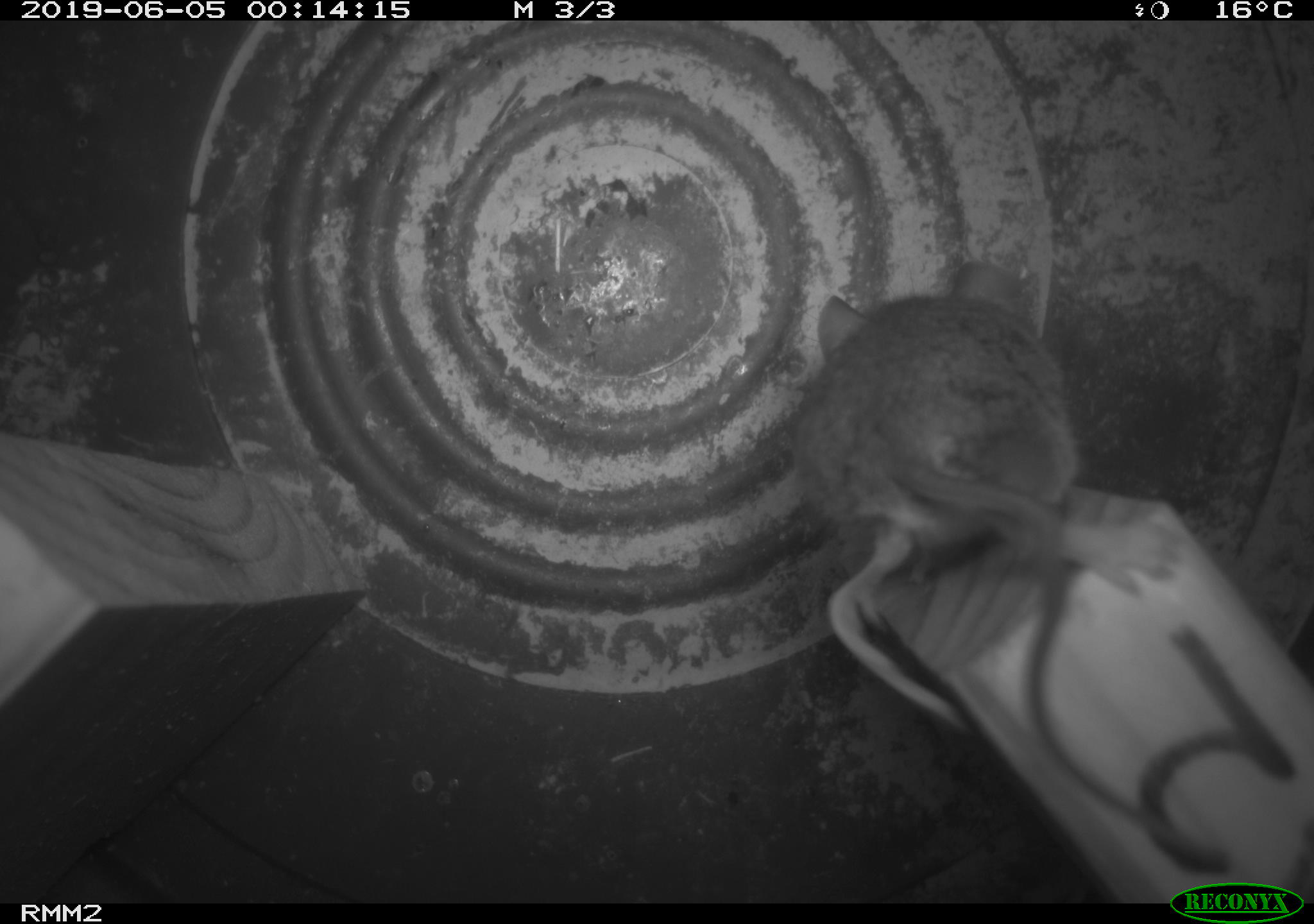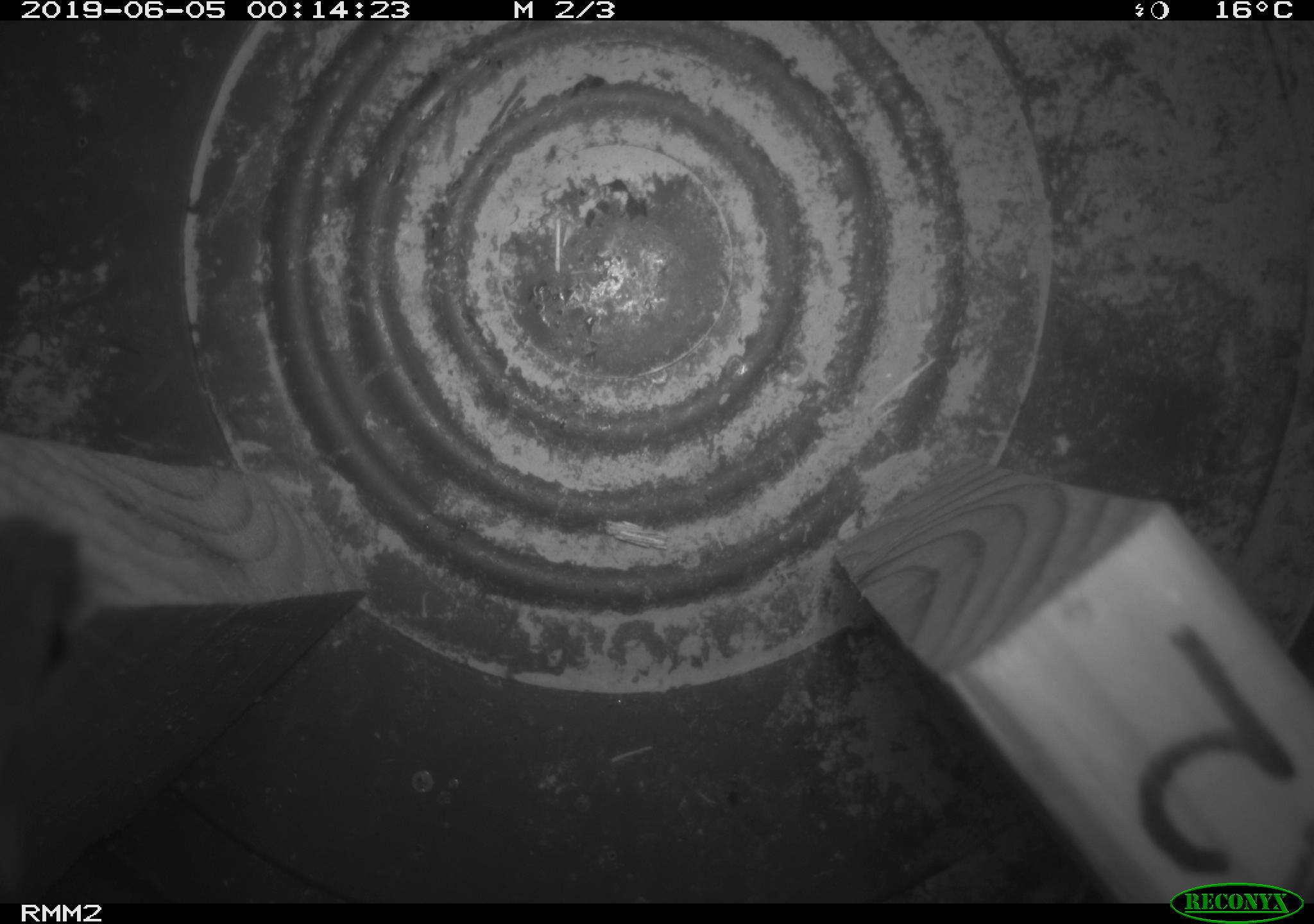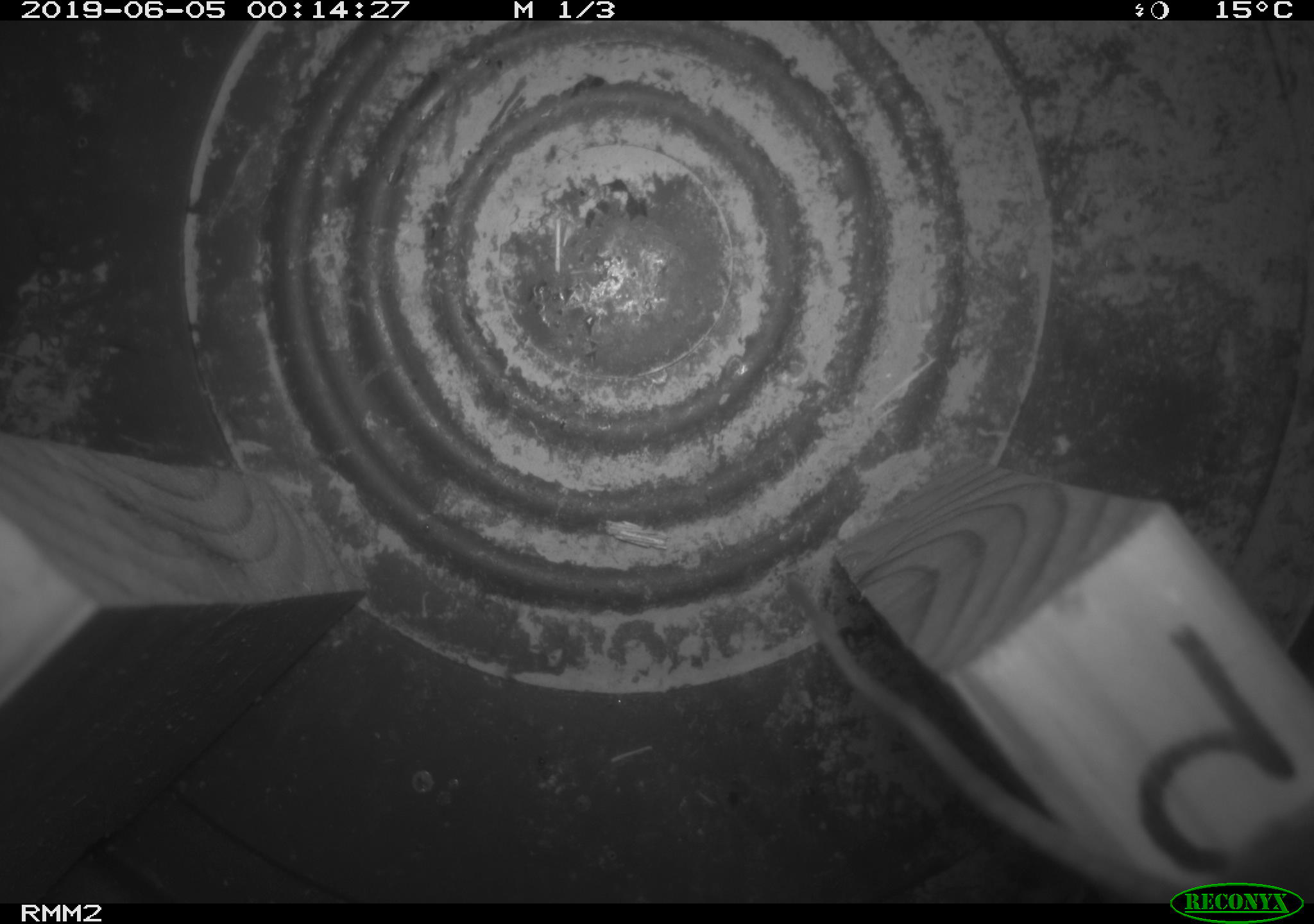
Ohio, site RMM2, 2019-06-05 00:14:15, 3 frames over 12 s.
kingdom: Animalia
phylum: Chordata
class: Mammalia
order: Rodentia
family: Cricetidae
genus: Peromyscus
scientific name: Peromyscus leucopus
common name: white-footed mouse